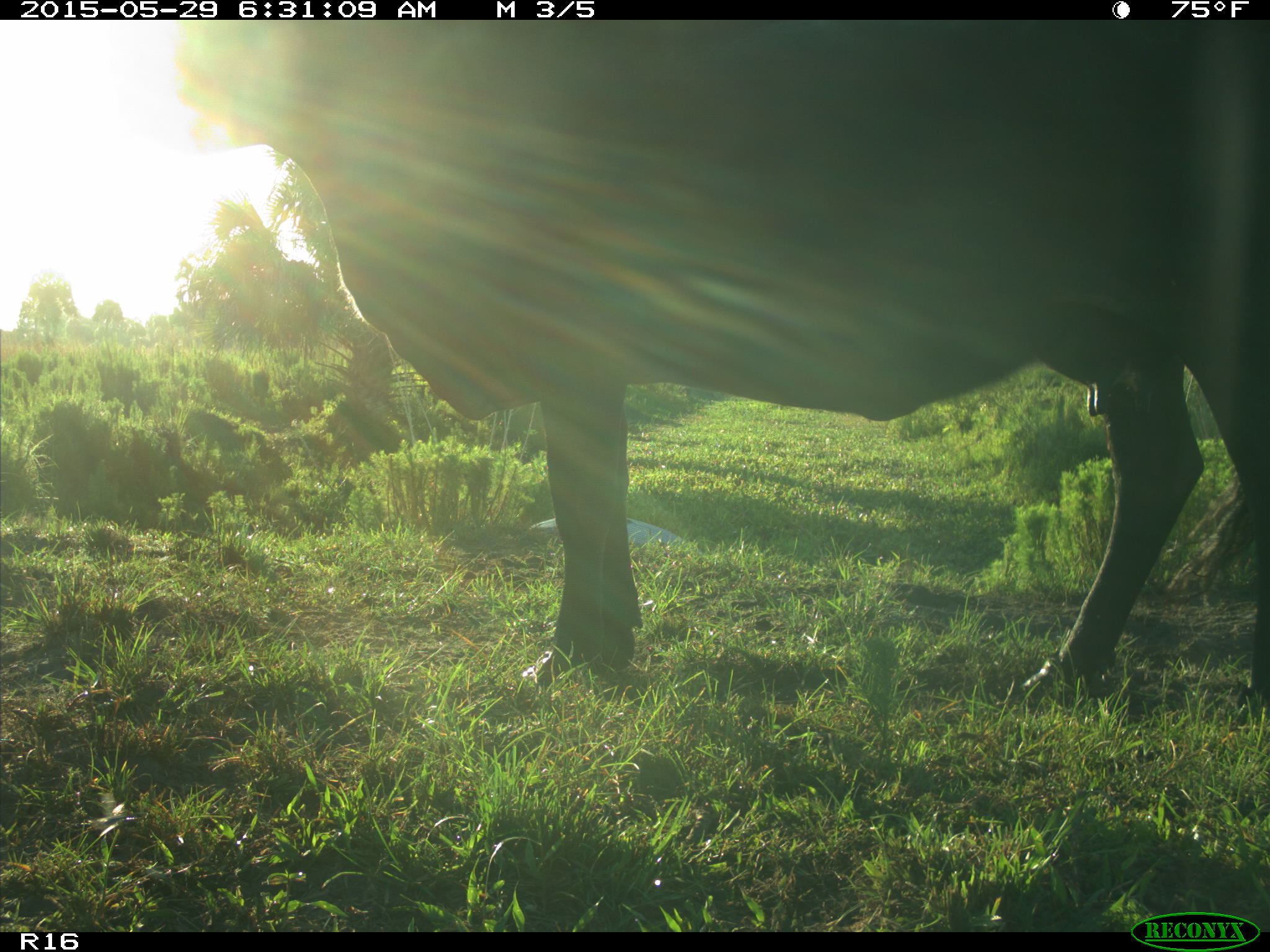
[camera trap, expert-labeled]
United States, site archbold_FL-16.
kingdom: Animalia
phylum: Chordata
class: Mammalia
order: Artiodactyla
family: Bovidae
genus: Bos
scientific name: Bos taurus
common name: domestic cow